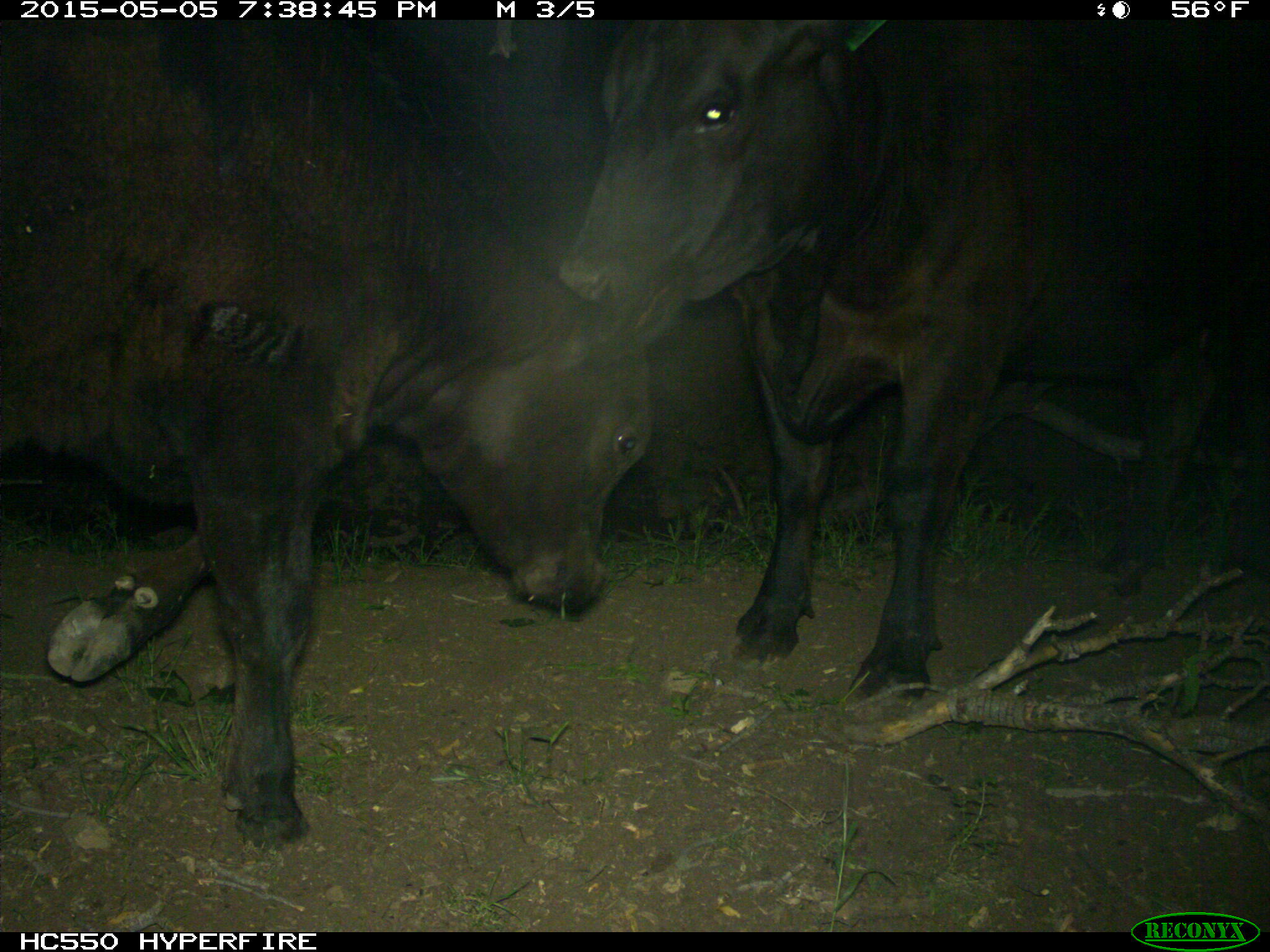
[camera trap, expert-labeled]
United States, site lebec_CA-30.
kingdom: Animalia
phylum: Chordata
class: Mammalia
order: Artiodactyla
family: Bovidae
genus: Bos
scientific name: Bos taurus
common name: domestic cow